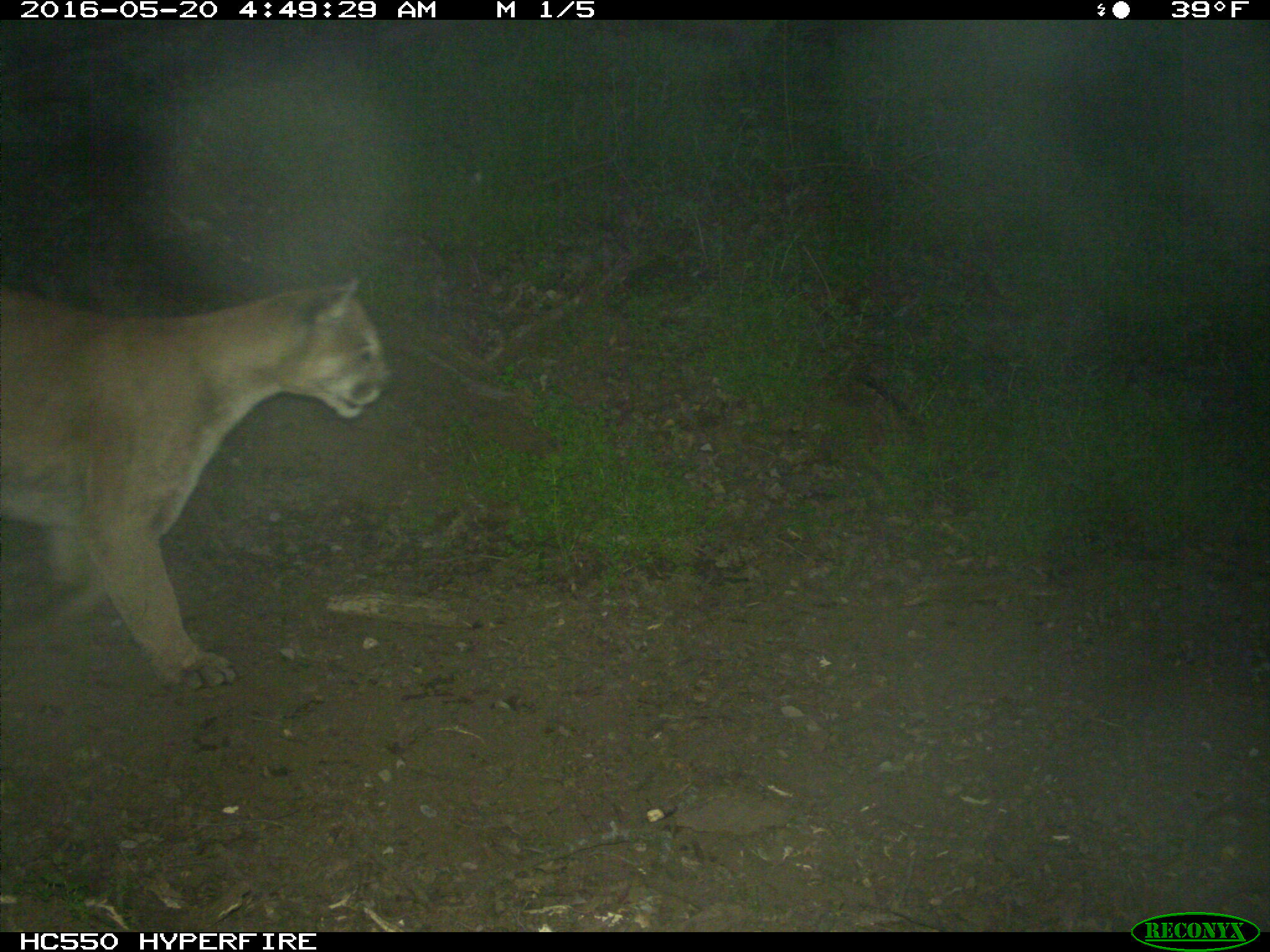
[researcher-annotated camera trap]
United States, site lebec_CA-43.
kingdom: Animalia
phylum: Chordata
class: Mammalia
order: Carnivora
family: Felidae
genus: Puma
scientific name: Puma concolor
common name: mountain lion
Puma concolor (mountain lion).